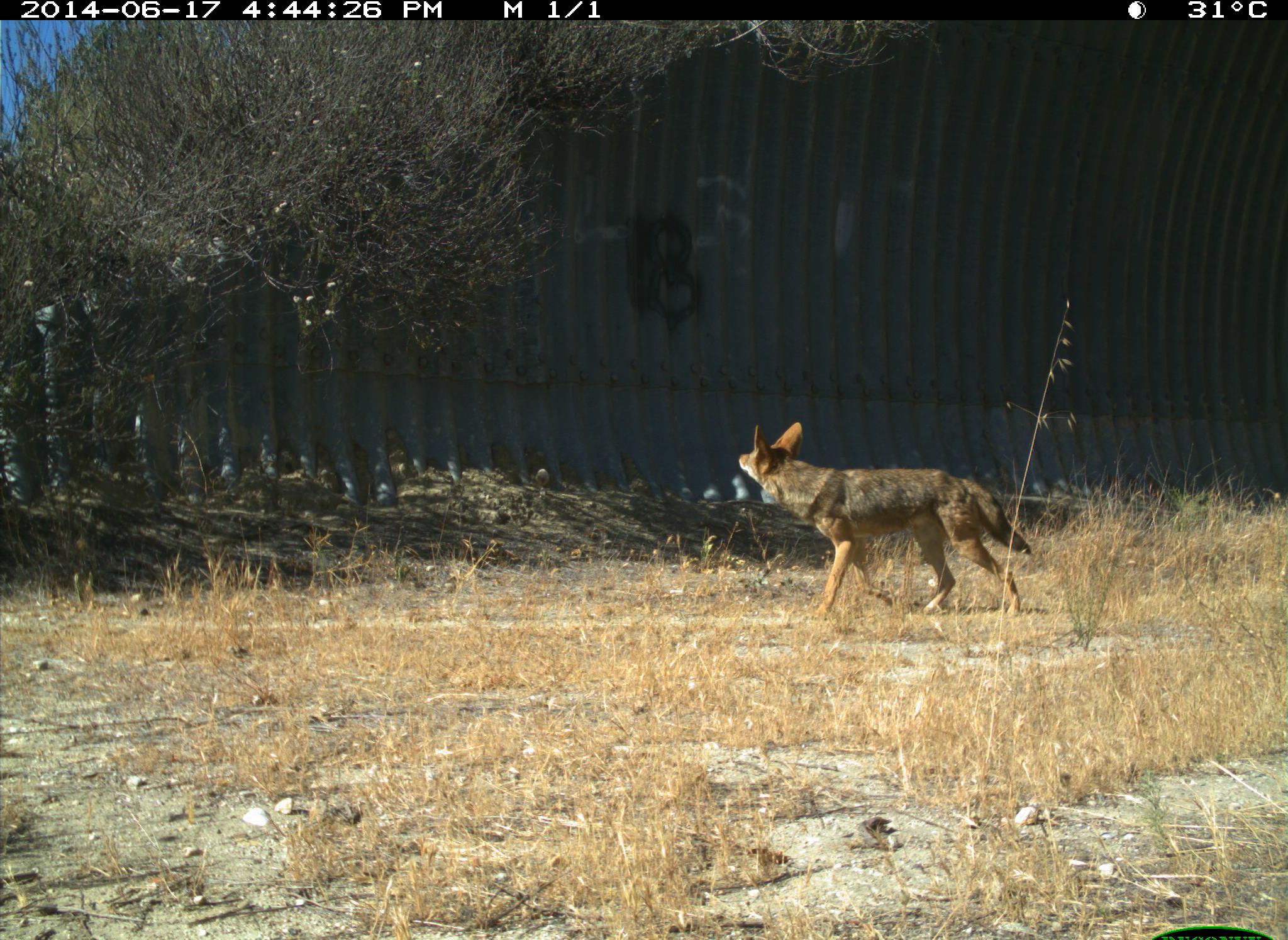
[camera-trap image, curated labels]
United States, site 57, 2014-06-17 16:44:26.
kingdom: Animalia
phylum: Chordata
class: Mammalia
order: Carnivora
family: Canidae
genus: Canis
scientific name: Canis latrans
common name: coyote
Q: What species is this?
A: Coyote (Canis latrans).